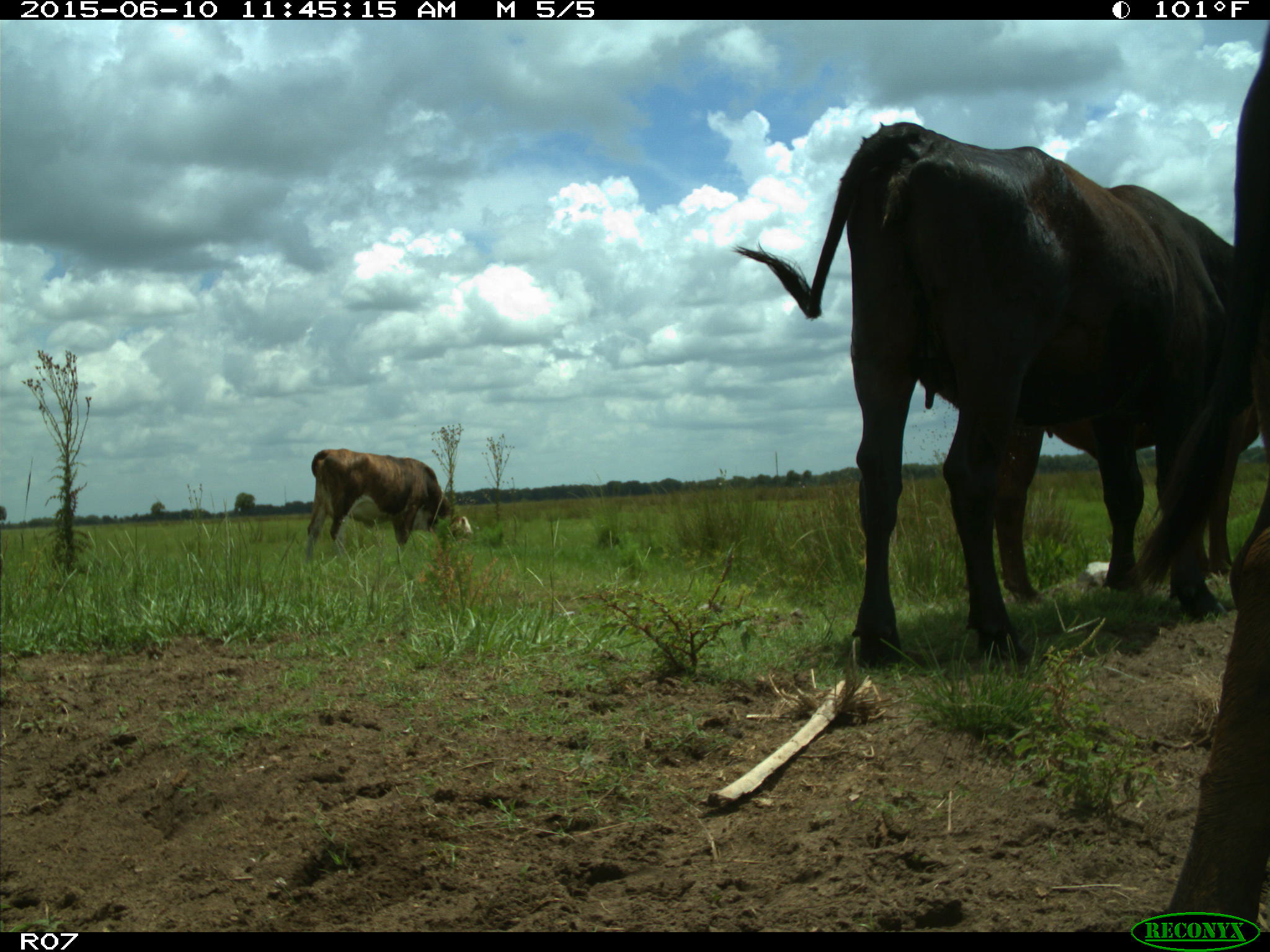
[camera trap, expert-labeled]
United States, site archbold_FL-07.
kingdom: Animalia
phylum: Chordata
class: Mammalia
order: Artiodactyla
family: Bovidae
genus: Bos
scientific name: Bos taurus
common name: domestic cow